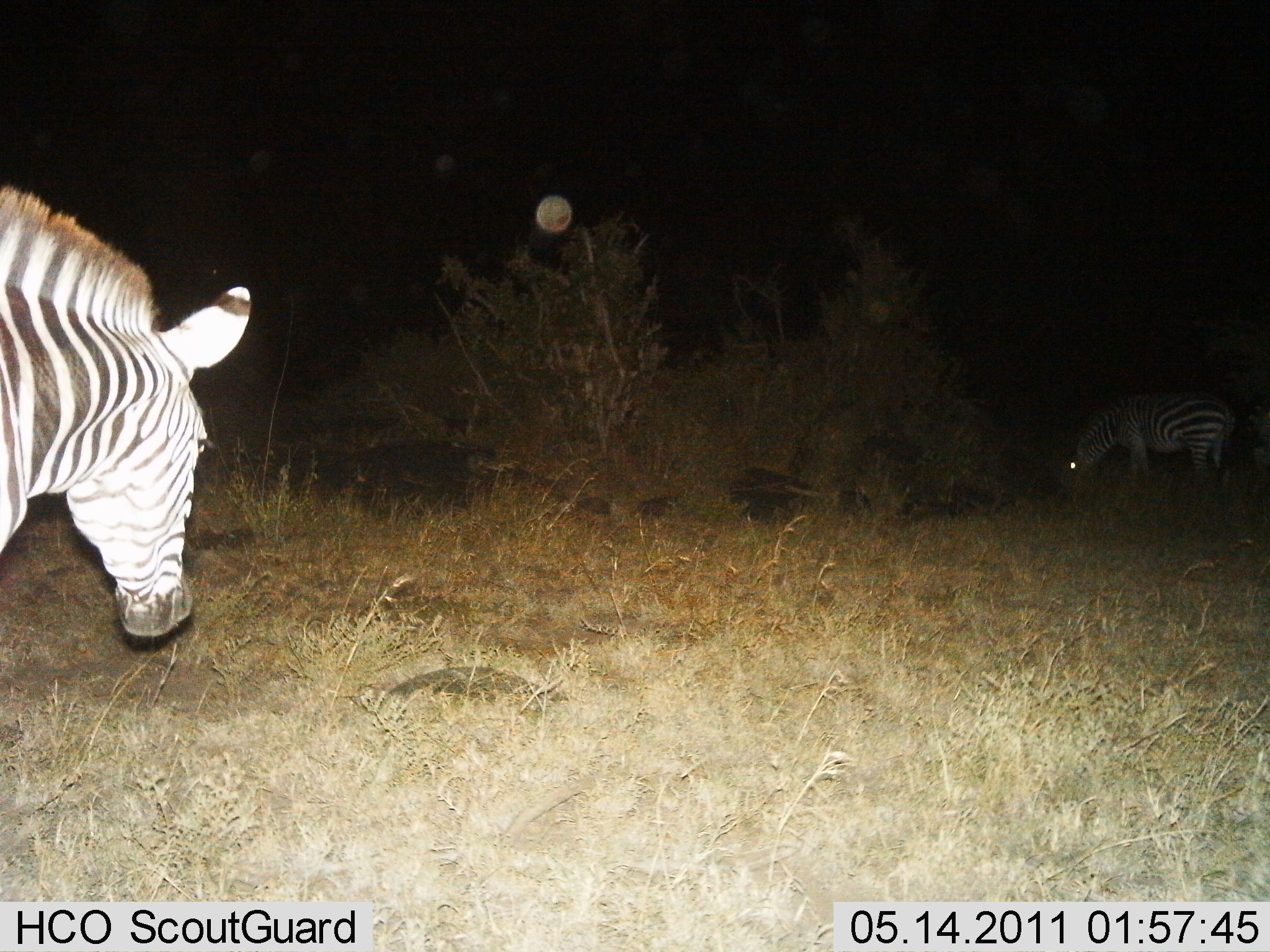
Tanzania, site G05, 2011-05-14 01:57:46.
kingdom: Animalia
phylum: Chordata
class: Mammalia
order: Perissodactyla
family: Equidae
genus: Equus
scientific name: Equus quagga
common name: plains zebra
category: zebra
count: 2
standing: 54%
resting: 0%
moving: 23%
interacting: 8%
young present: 0%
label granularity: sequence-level